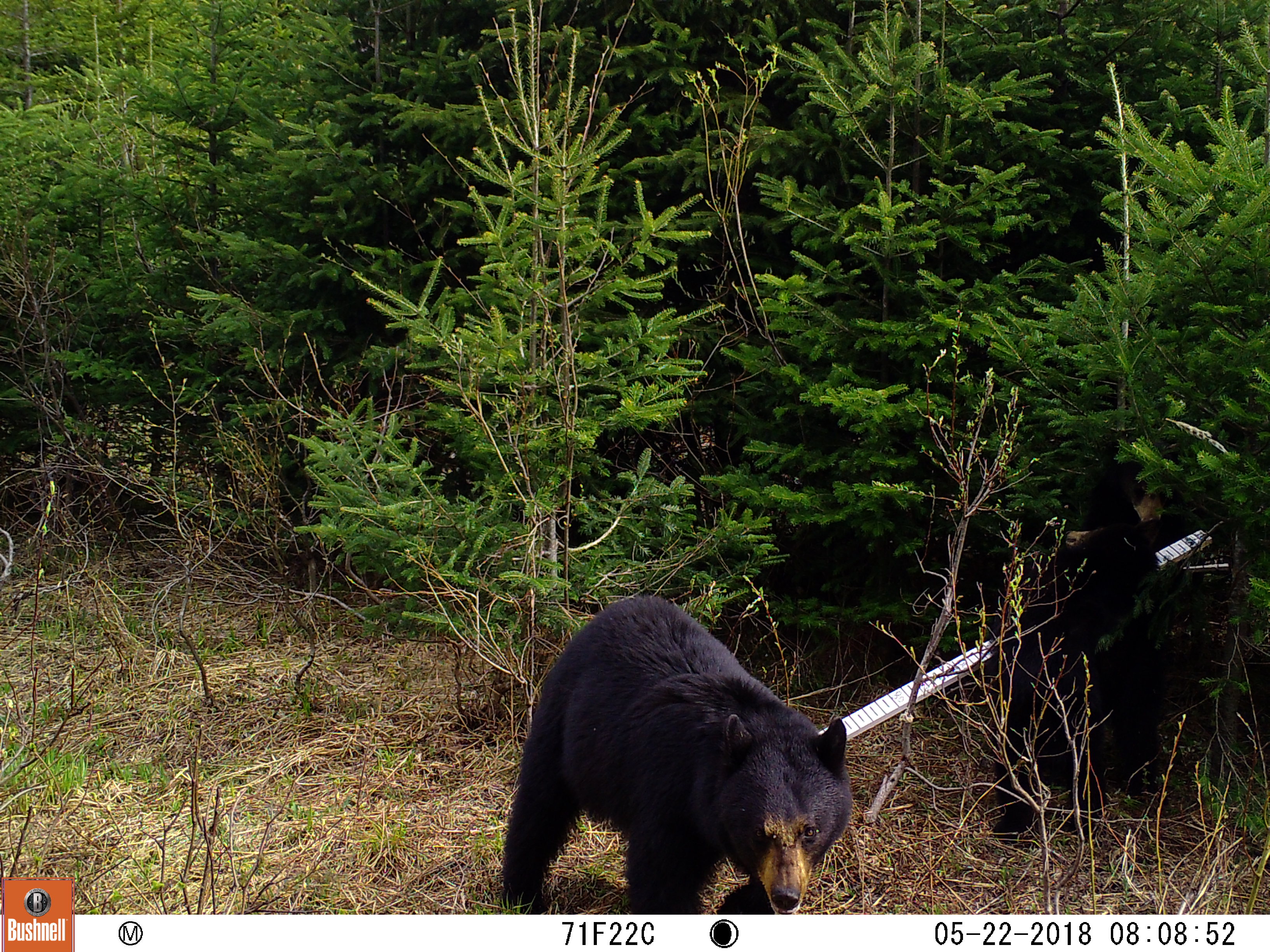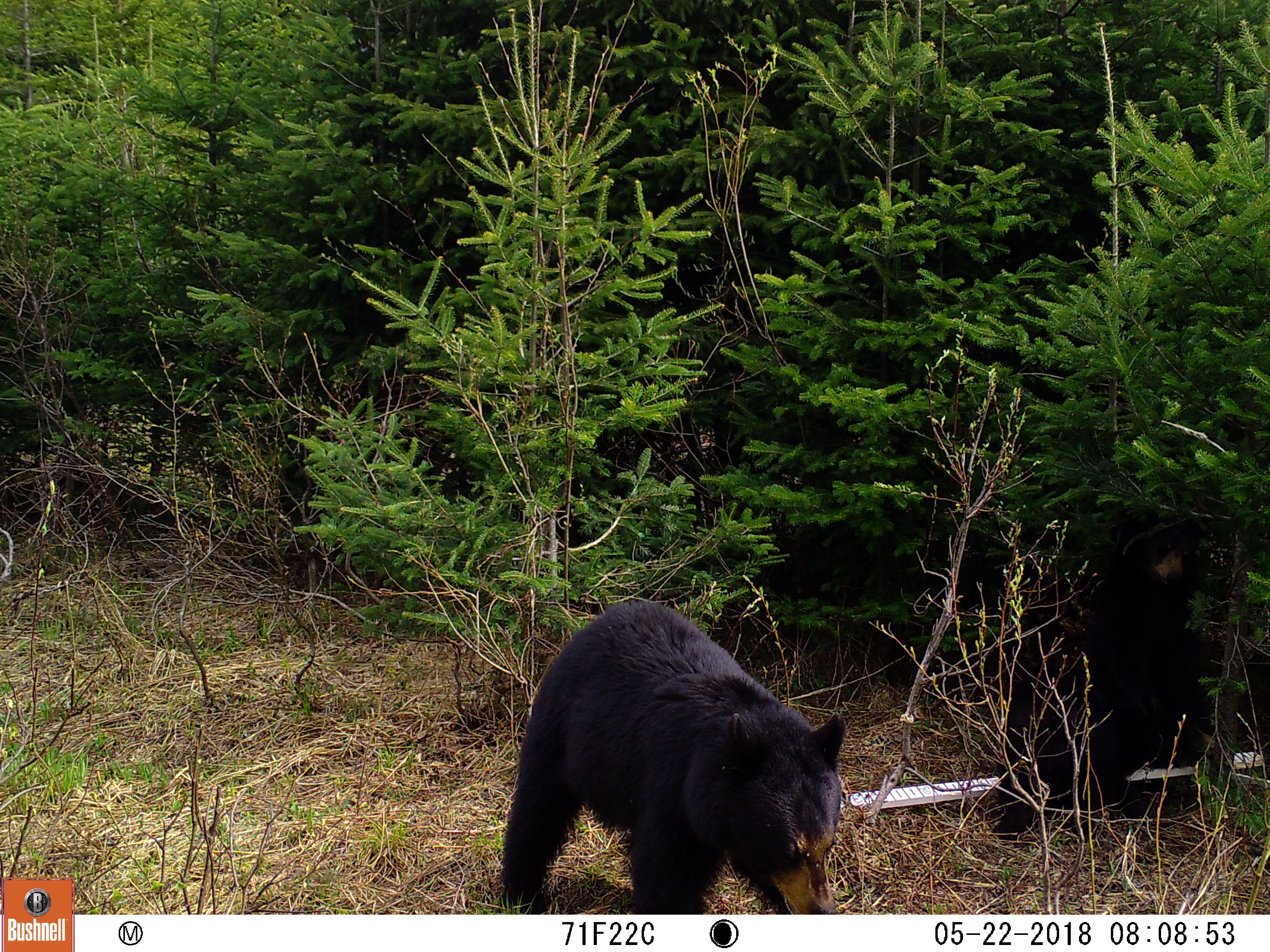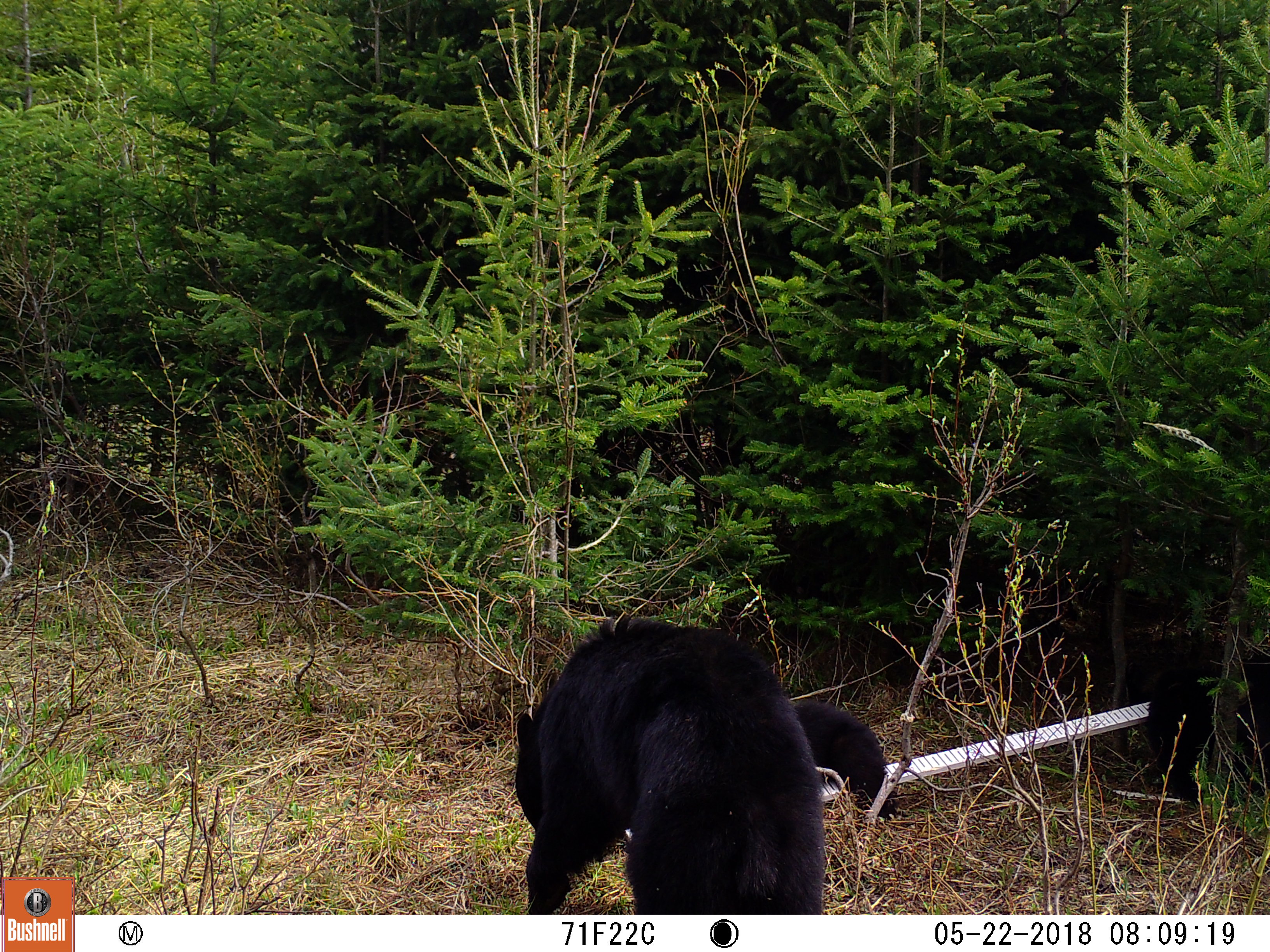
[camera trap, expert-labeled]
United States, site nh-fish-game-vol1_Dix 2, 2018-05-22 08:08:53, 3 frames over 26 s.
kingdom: Animalia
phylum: Chordata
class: Mammalia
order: Carnivora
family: Ursidae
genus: Ursus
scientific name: Ursus americanus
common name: black bear